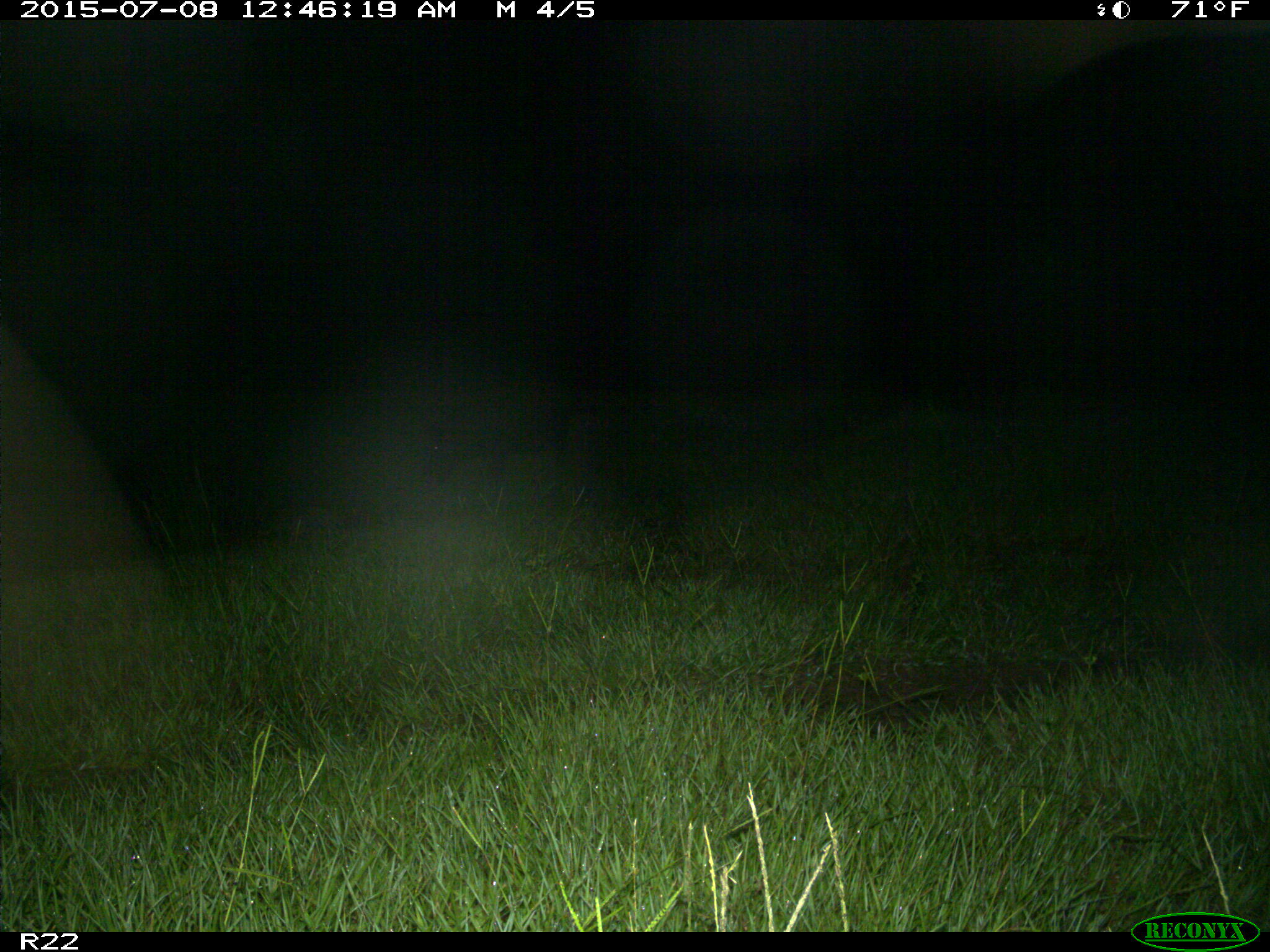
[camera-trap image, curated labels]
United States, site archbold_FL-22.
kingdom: Animalia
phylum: Chordata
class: Mammalia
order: Artiodactyla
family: Bovidae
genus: Bos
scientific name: Bos taurus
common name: domestic cow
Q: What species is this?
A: Bos taurus (domestic cow).